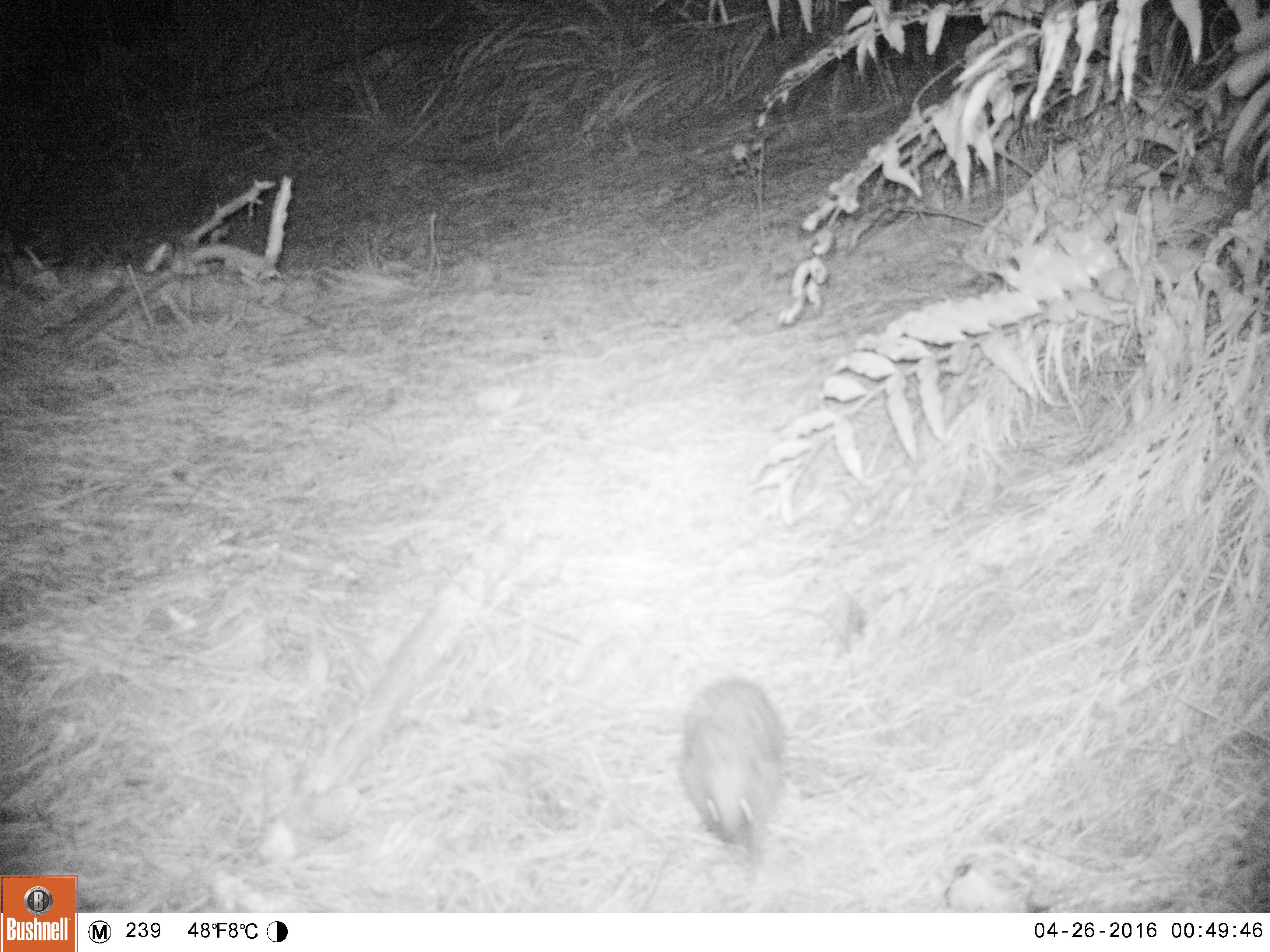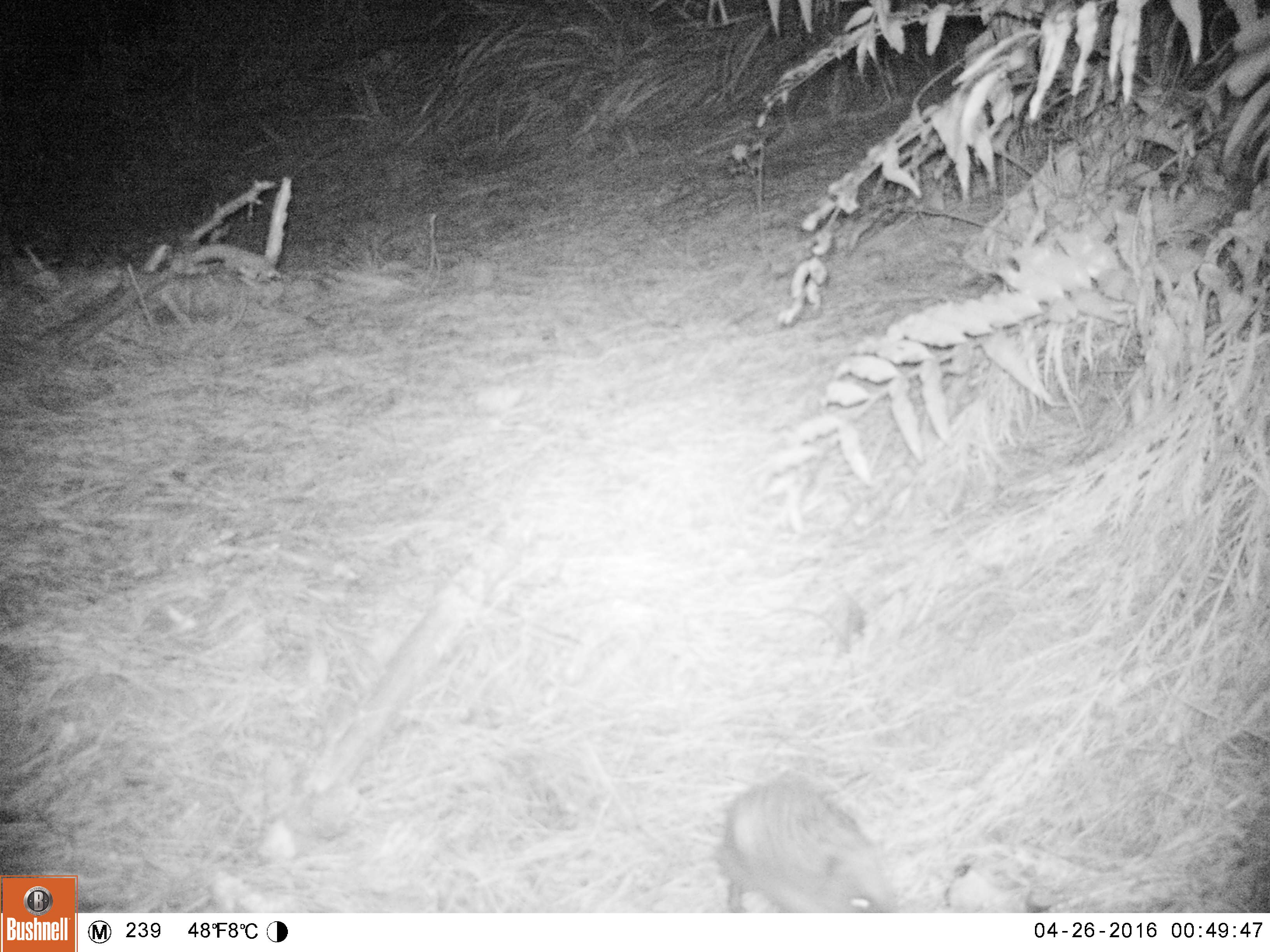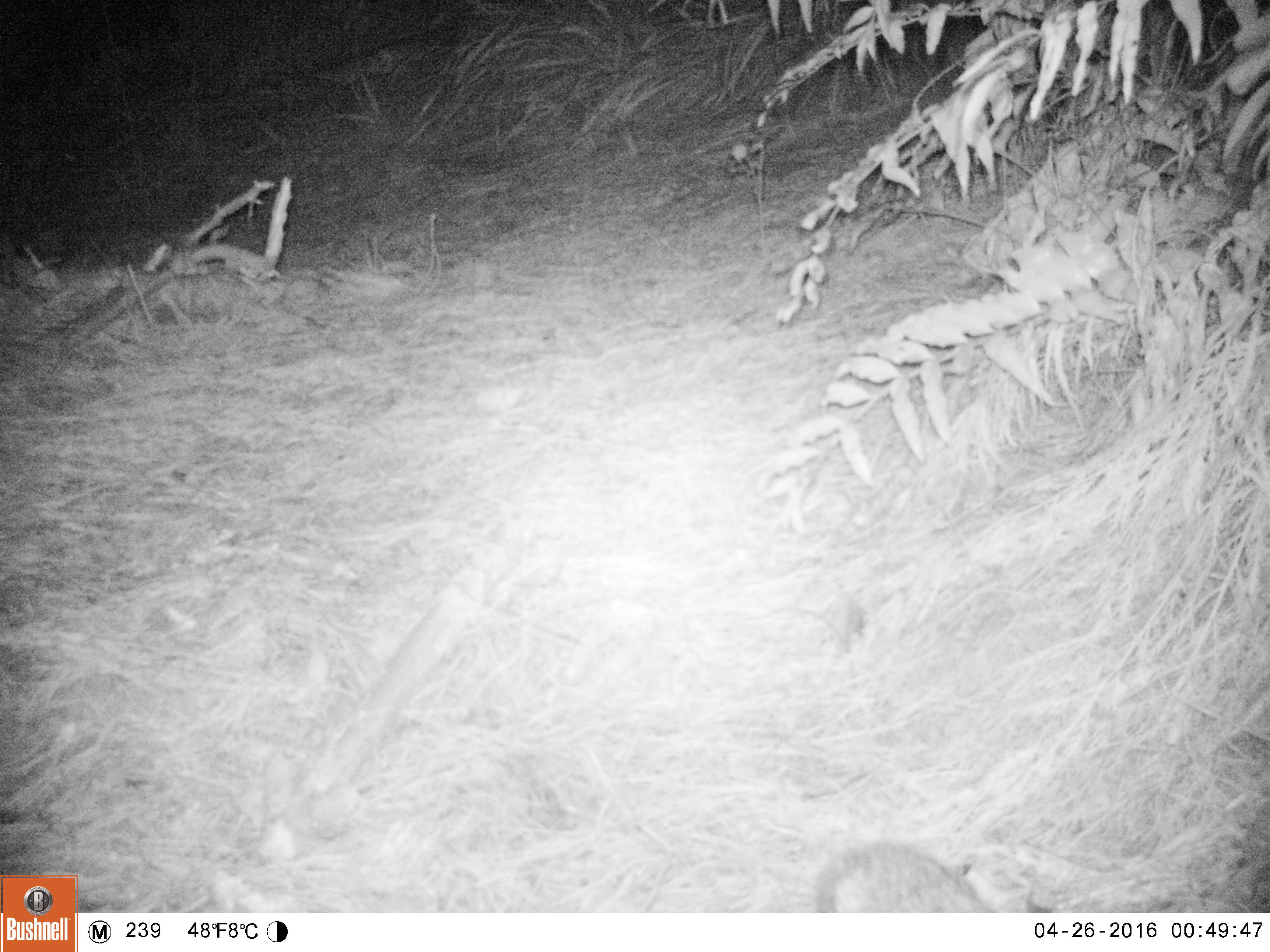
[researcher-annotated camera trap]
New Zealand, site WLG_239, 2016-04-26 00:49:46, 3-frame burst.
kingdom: Animalia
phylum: Chordata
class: Mammalia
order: Eulipotyphla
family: Erinaceidae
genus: Erinaceus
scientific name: Erinaceus europaeus europaeus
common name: european hedgehog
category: hedgehog